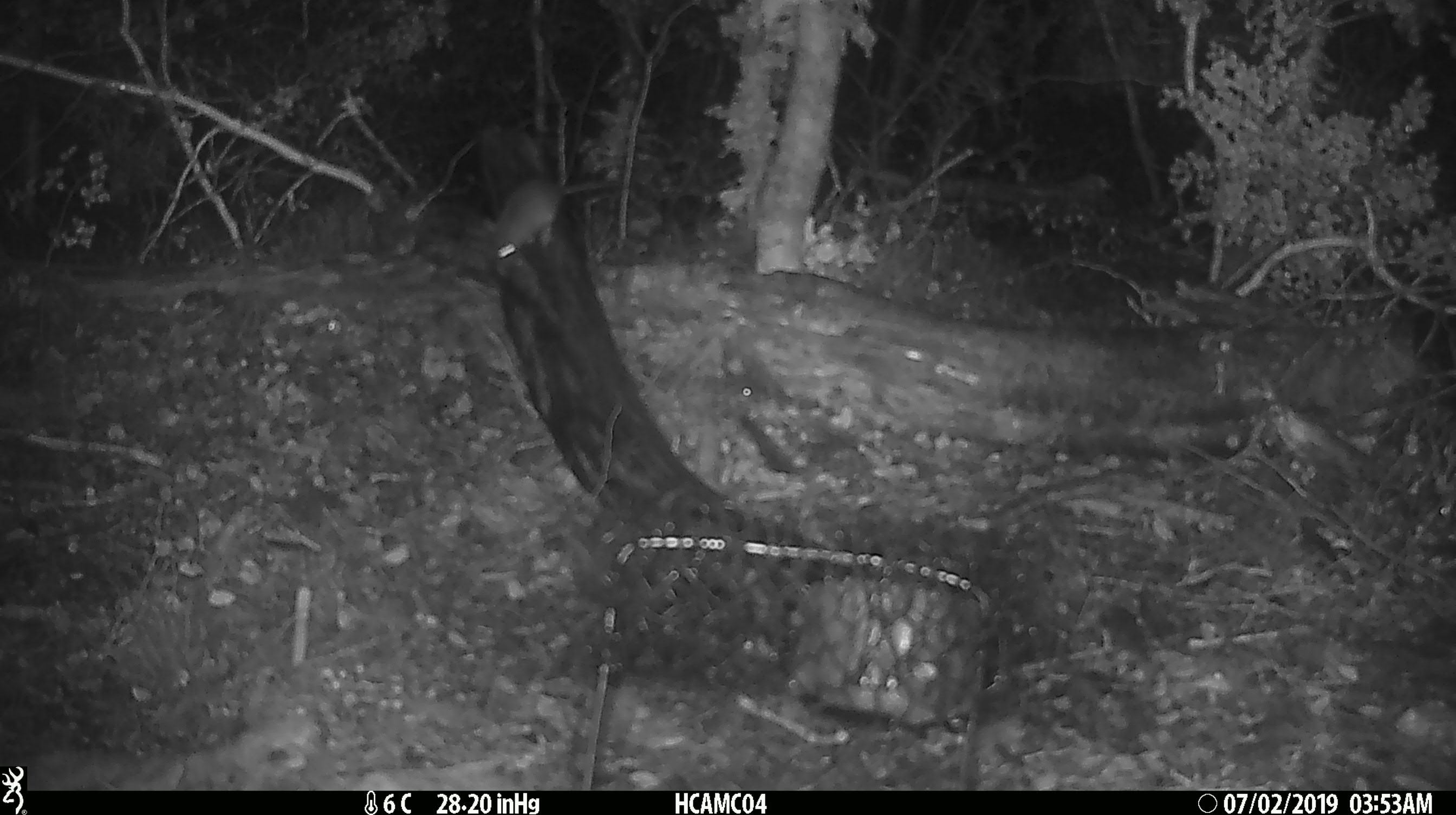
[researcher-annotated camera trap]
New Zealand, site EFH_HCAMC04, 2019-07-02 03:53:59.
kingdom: Animalia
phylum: Chordata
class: Mammalia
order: Rodentia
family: Muridae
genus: Mus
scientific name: Mus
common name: mouse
Mouse (Mus).